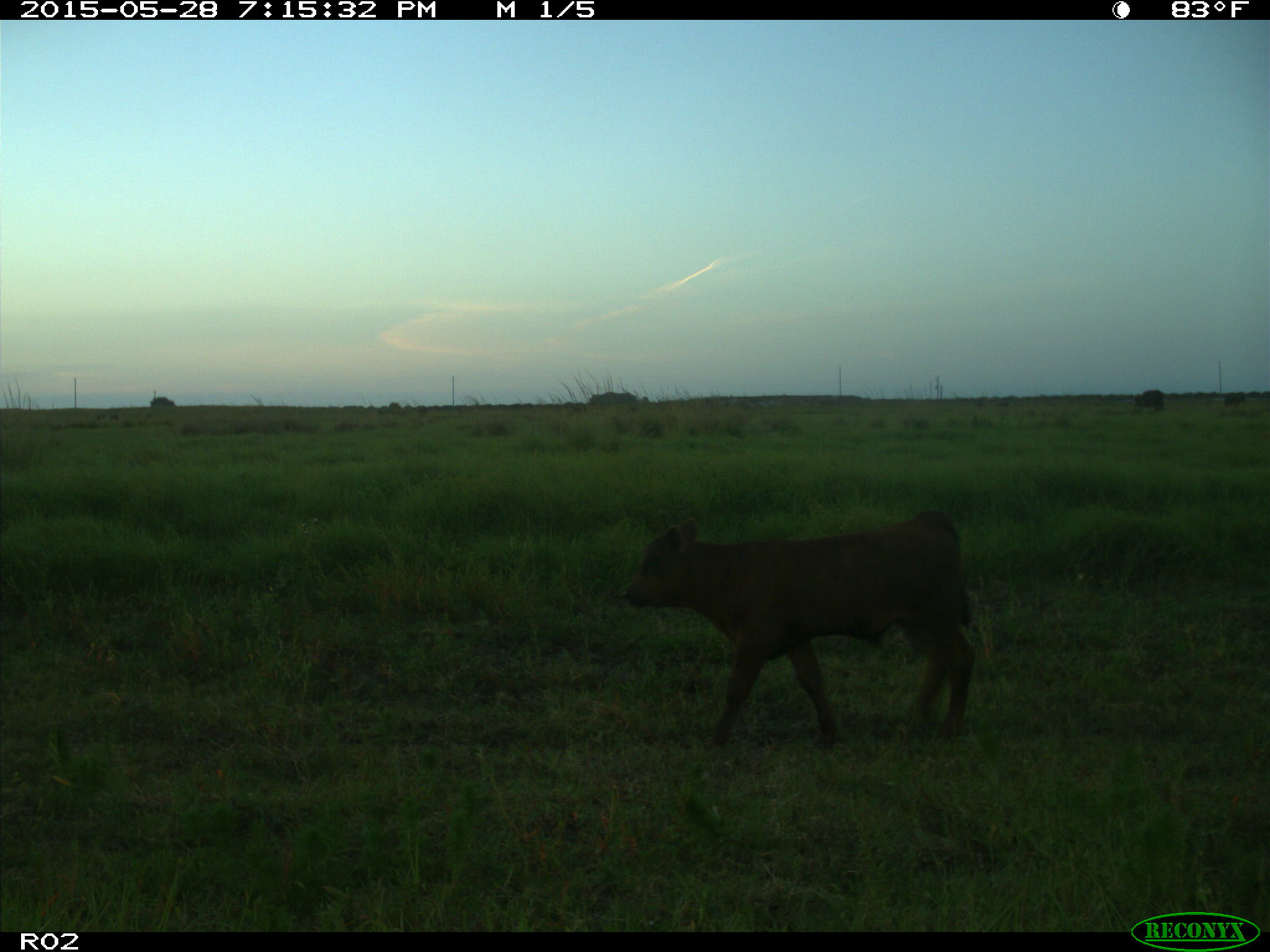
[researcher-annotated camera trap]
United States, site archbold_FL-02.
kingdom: Animalia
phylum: Chordata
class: Mammalia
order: Artiodactyla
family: Bovidae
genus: Bos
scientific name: Bos taurus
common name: domestic cow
Bos taurus (domestic cow).